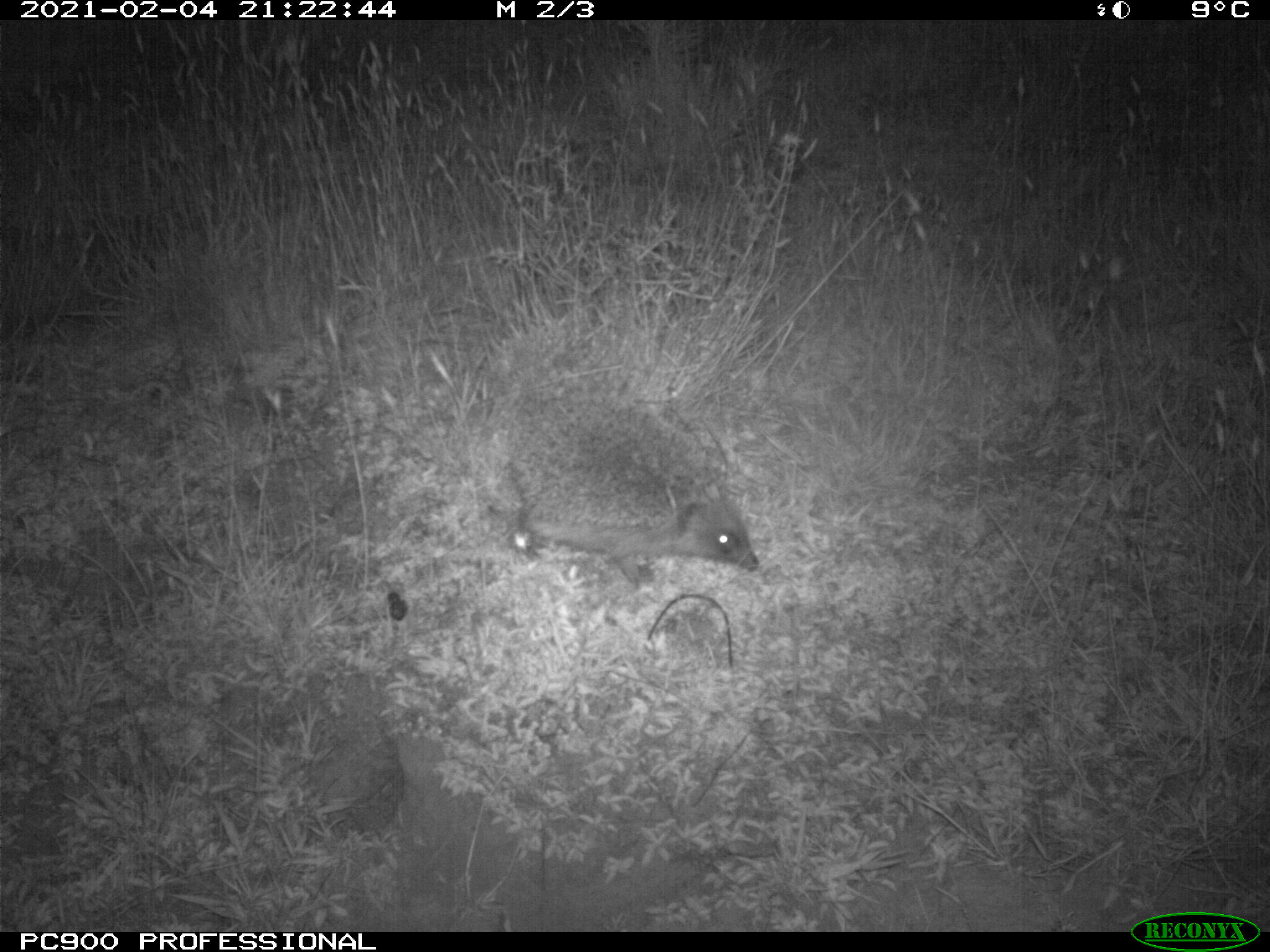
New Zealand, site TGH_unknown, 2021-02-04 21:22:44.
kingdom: Animalia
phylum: Chordata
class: Mammalia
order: Eulipotyphla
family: Erinaceidae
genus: Erinaceus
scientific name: Erinaceus europaeus europaeus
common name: european hedgehog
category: hedgehog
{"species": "hedgehog (european hedgehog) (Erinaceus europaeus europaeus)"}